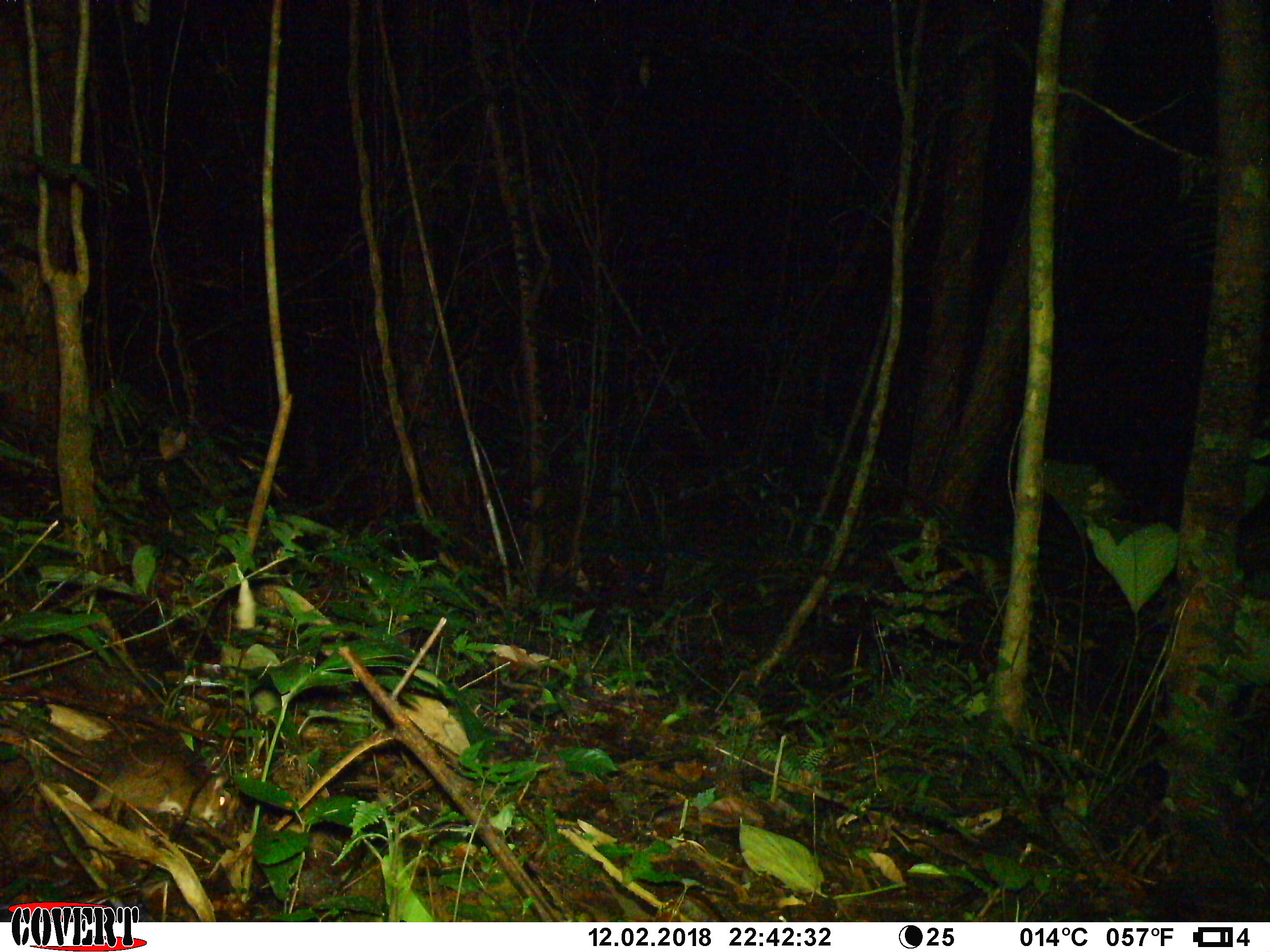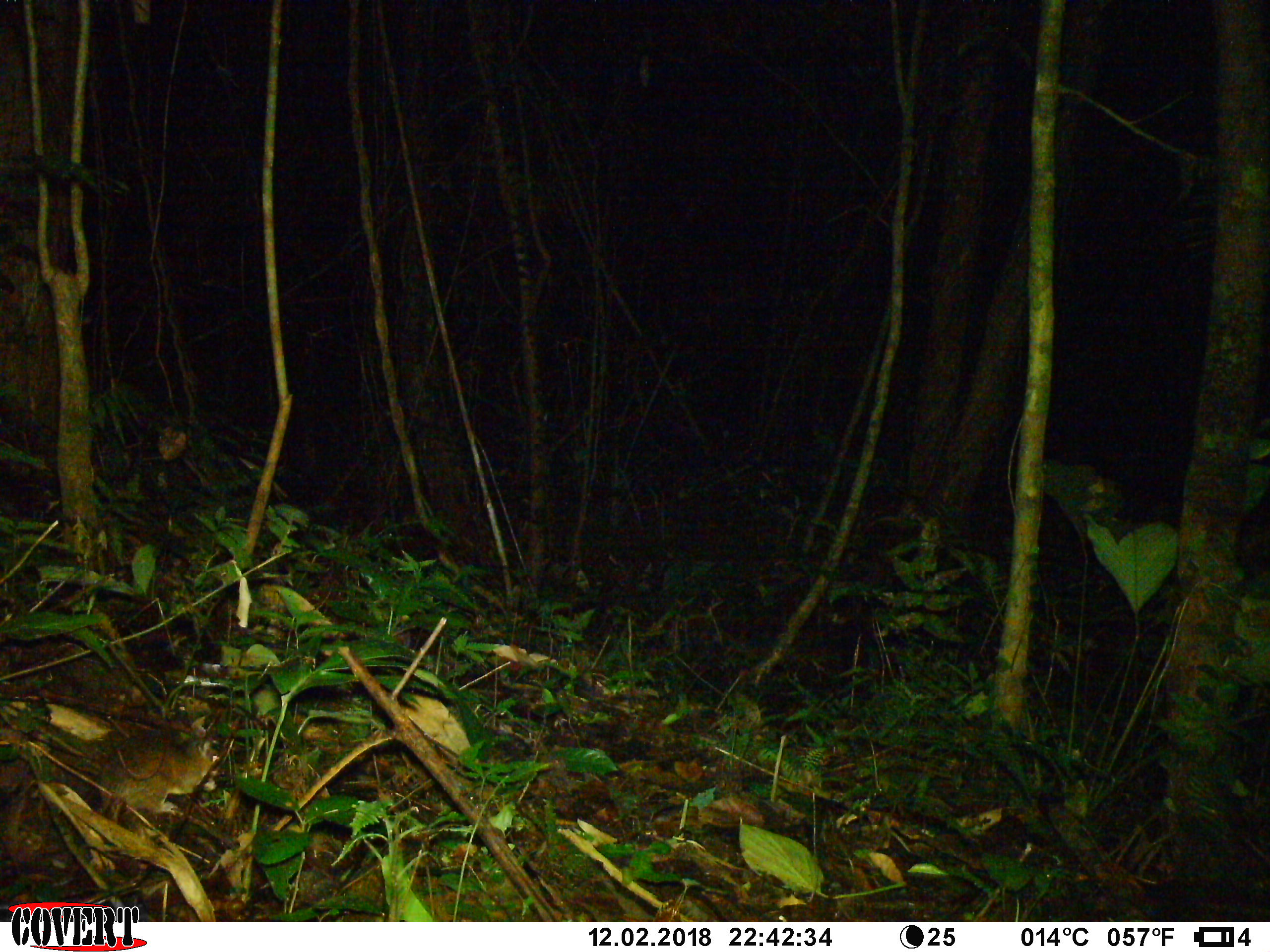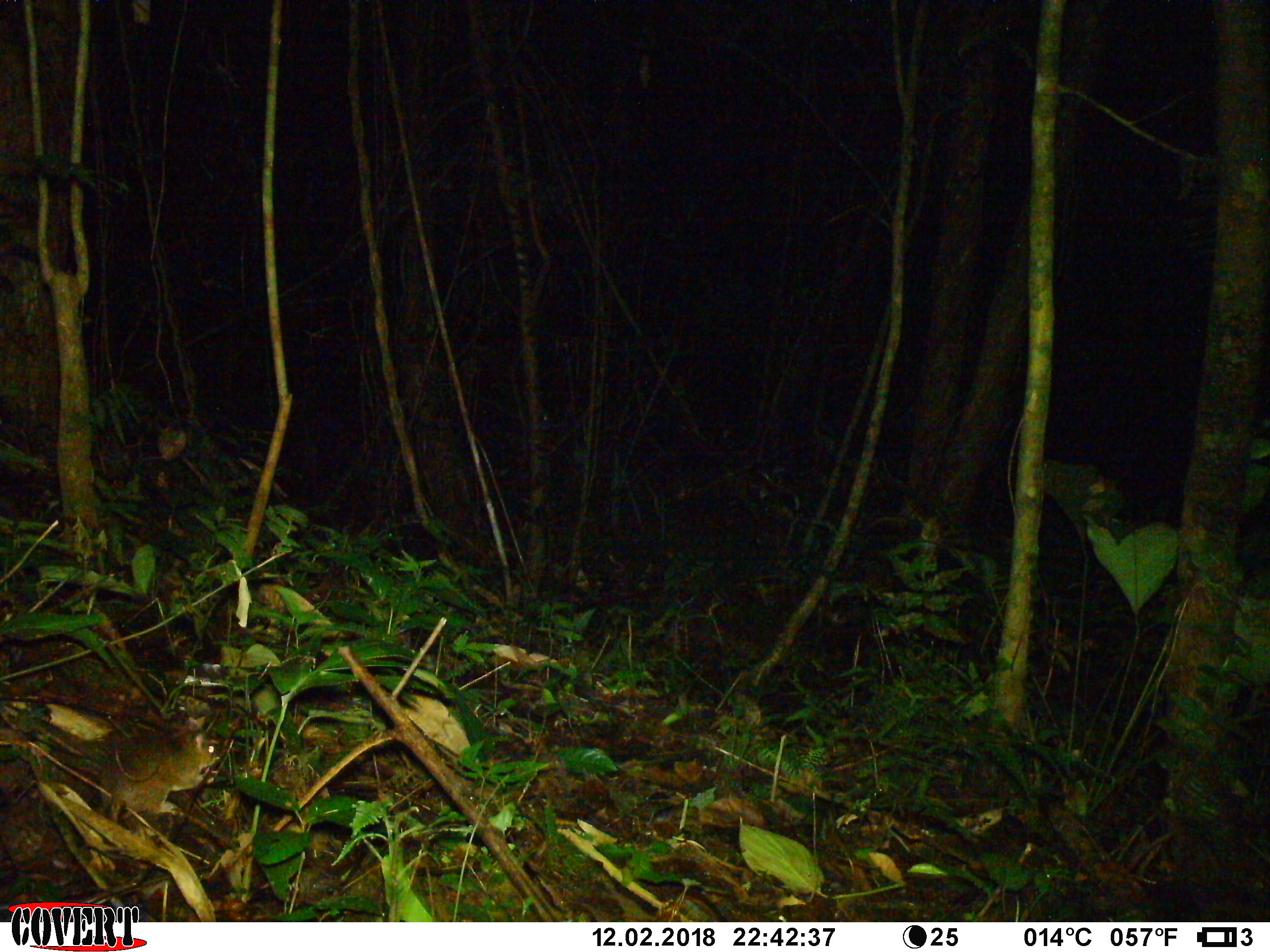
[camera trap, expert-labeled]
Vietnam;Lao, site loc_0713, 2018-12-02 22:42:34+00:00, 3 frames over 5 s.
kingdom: Animalia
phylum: Chordata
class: Mammalia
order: Rodentia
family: Muridae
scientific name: Muridae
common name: old-world mice and rats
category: unidentified murid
Unidentified murid (old-world mice and rats) (Muridae). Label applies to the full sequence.